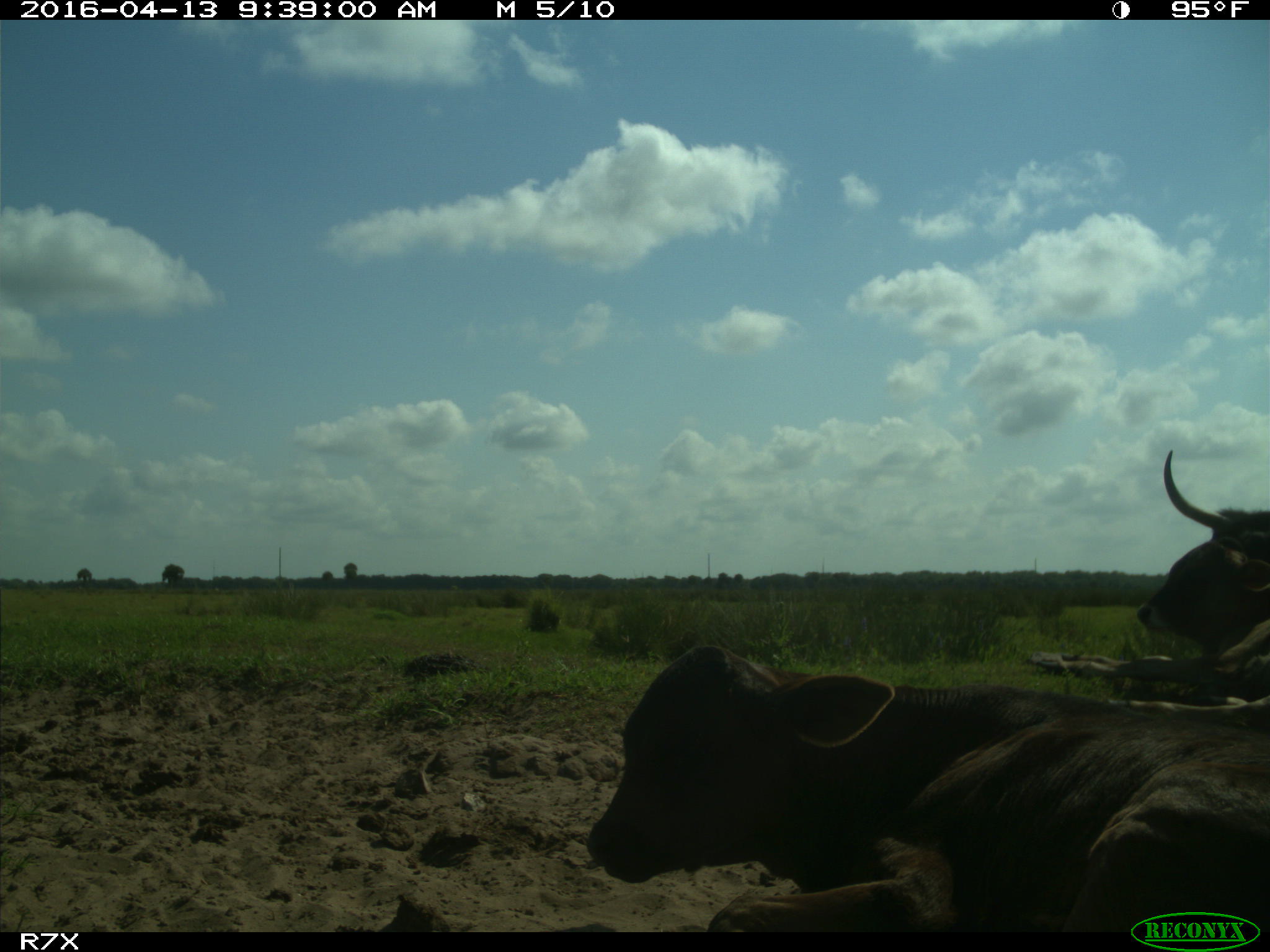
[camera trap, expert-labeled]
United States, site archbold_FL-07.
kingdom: Animalia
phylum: Chordata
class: Mammalia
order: Artiodactyla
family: Bovidae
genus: Bos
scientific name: Bos taurus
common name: domestic cow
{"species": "Bos taurus (domestic cow)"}